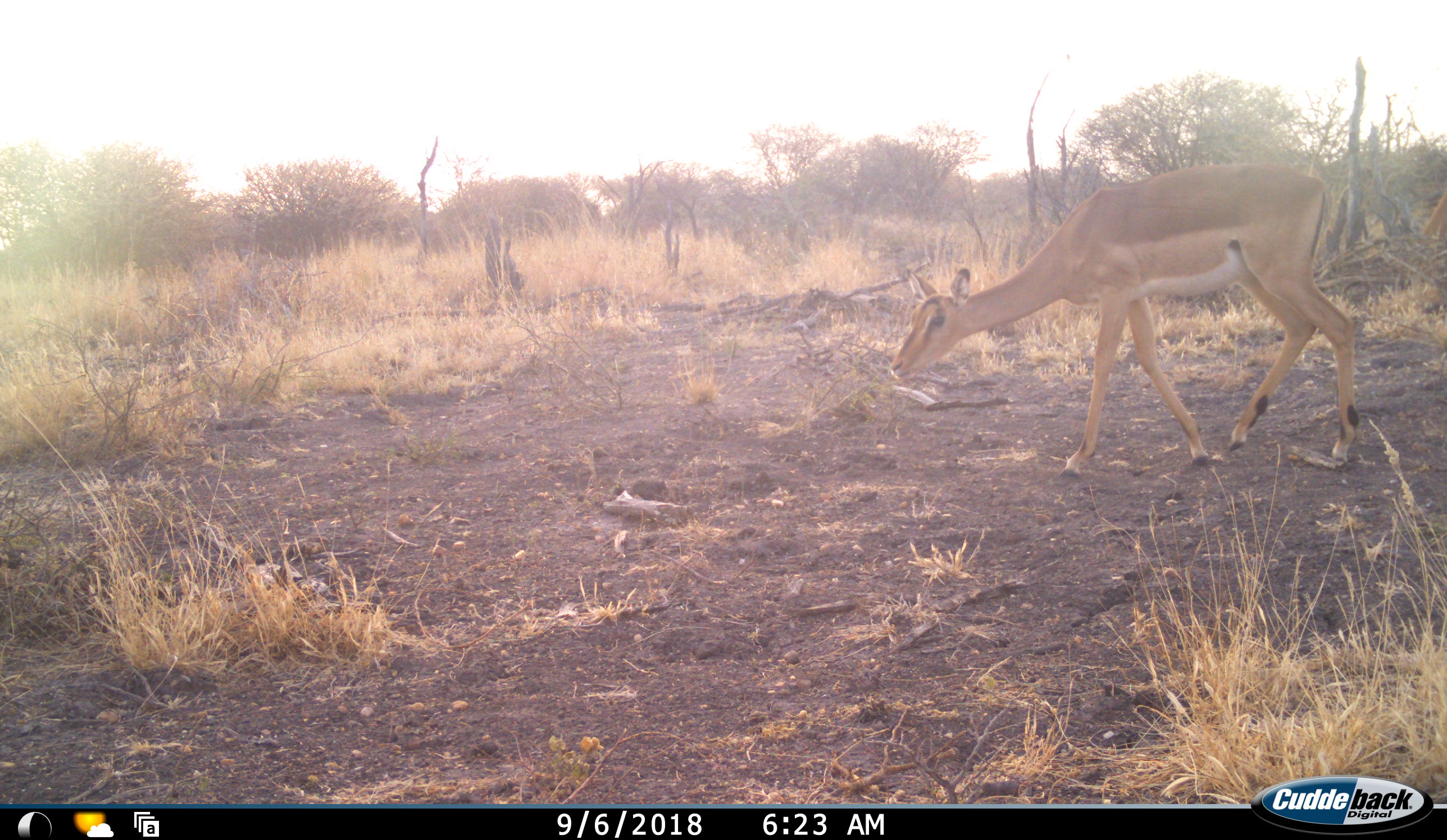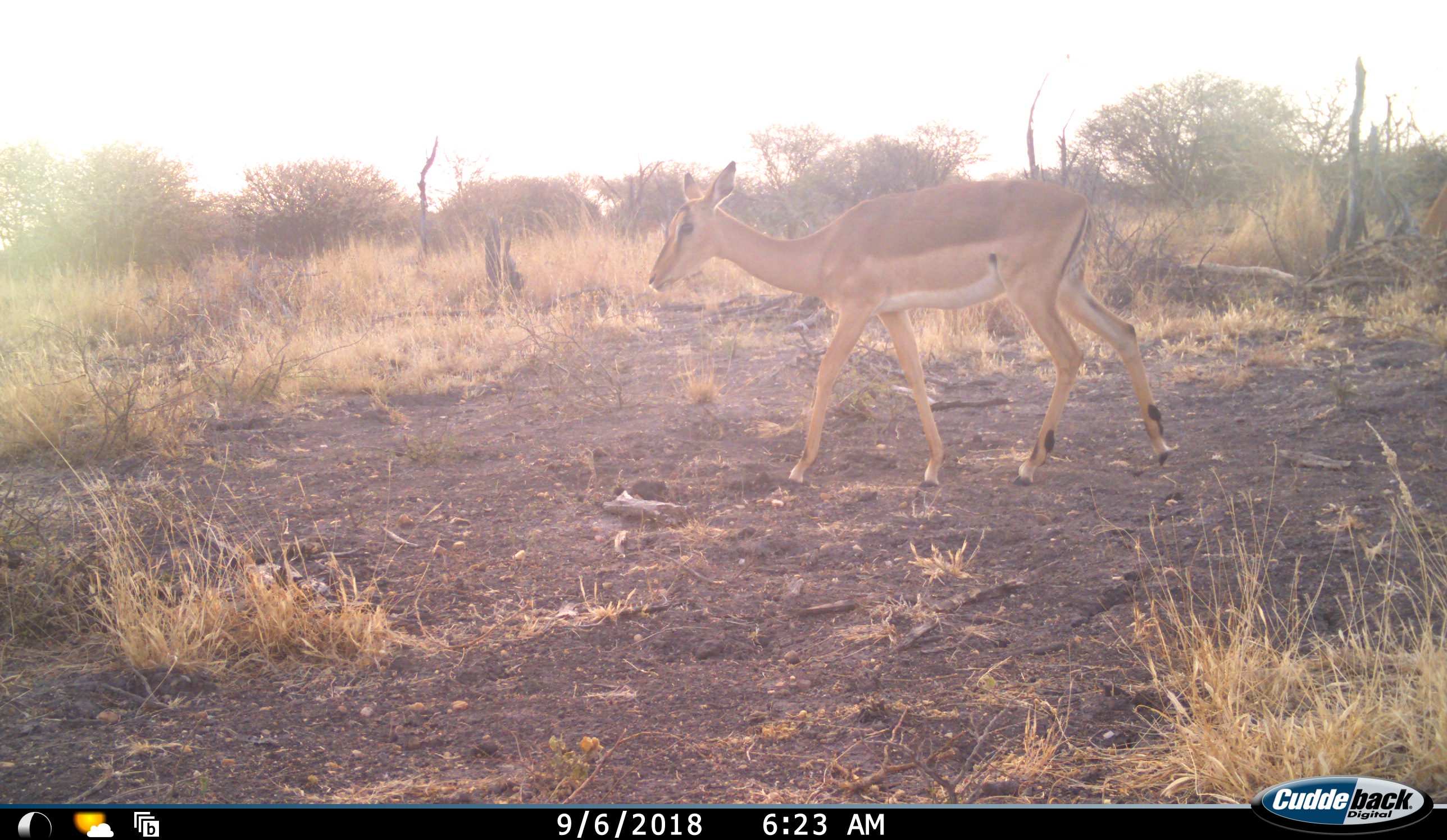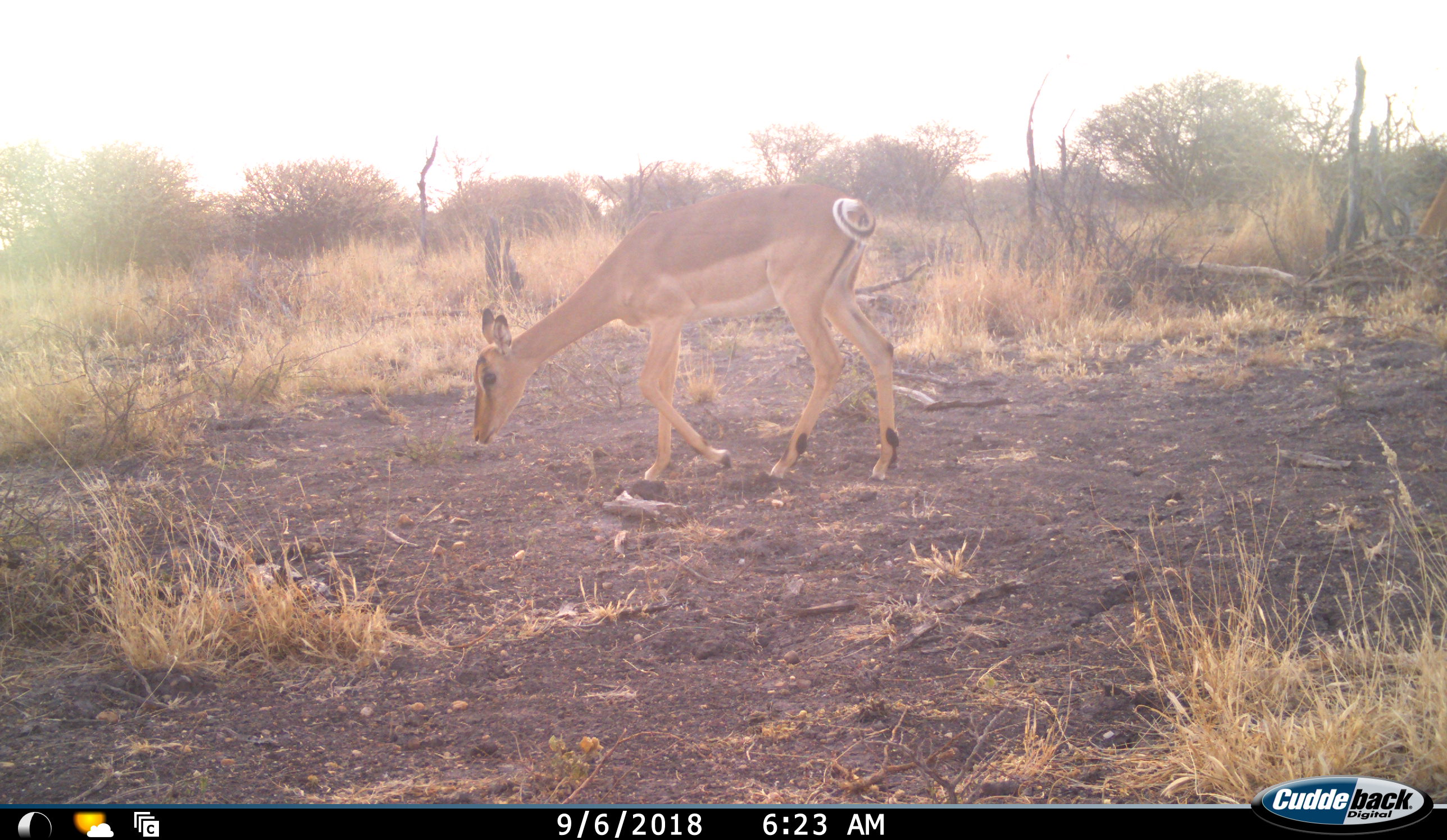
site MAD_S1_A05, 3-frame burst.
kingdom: Animalia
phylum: Chordata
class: Mammalia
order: Artiodactyla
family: Bovidae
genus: Aepyceros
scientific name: Aepyceros melampus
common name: impala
Impala (Aepyceros melampus), count 1. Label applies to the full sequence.